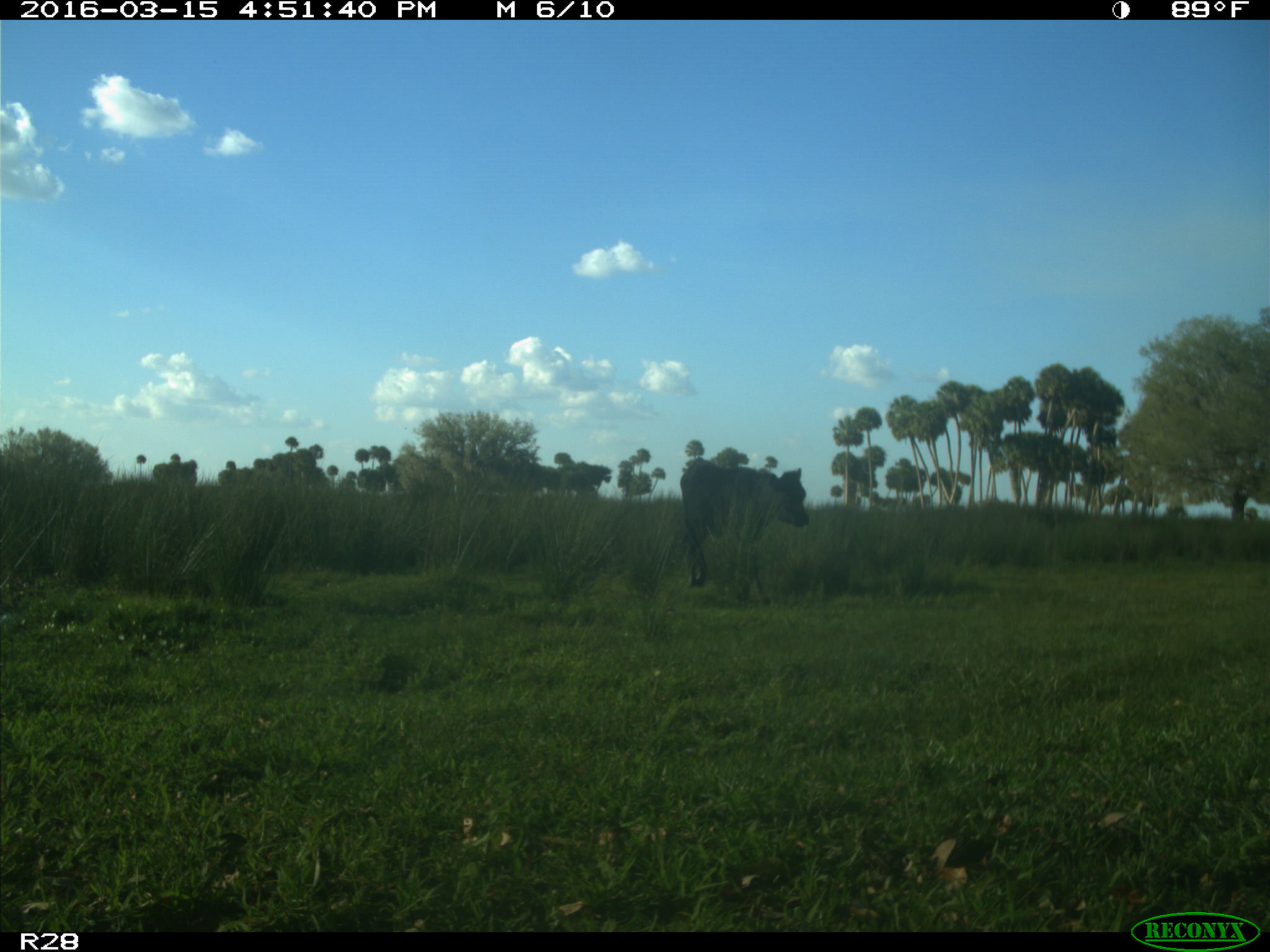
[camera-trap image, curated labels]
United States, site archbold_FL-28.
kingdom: Animalia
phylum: Chordata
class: Mammalia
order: Artiodactyla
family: Bovidae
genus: Bos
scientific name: Bos taurus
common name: domestic cow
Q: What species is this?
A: Bos taurus (domestic cow).